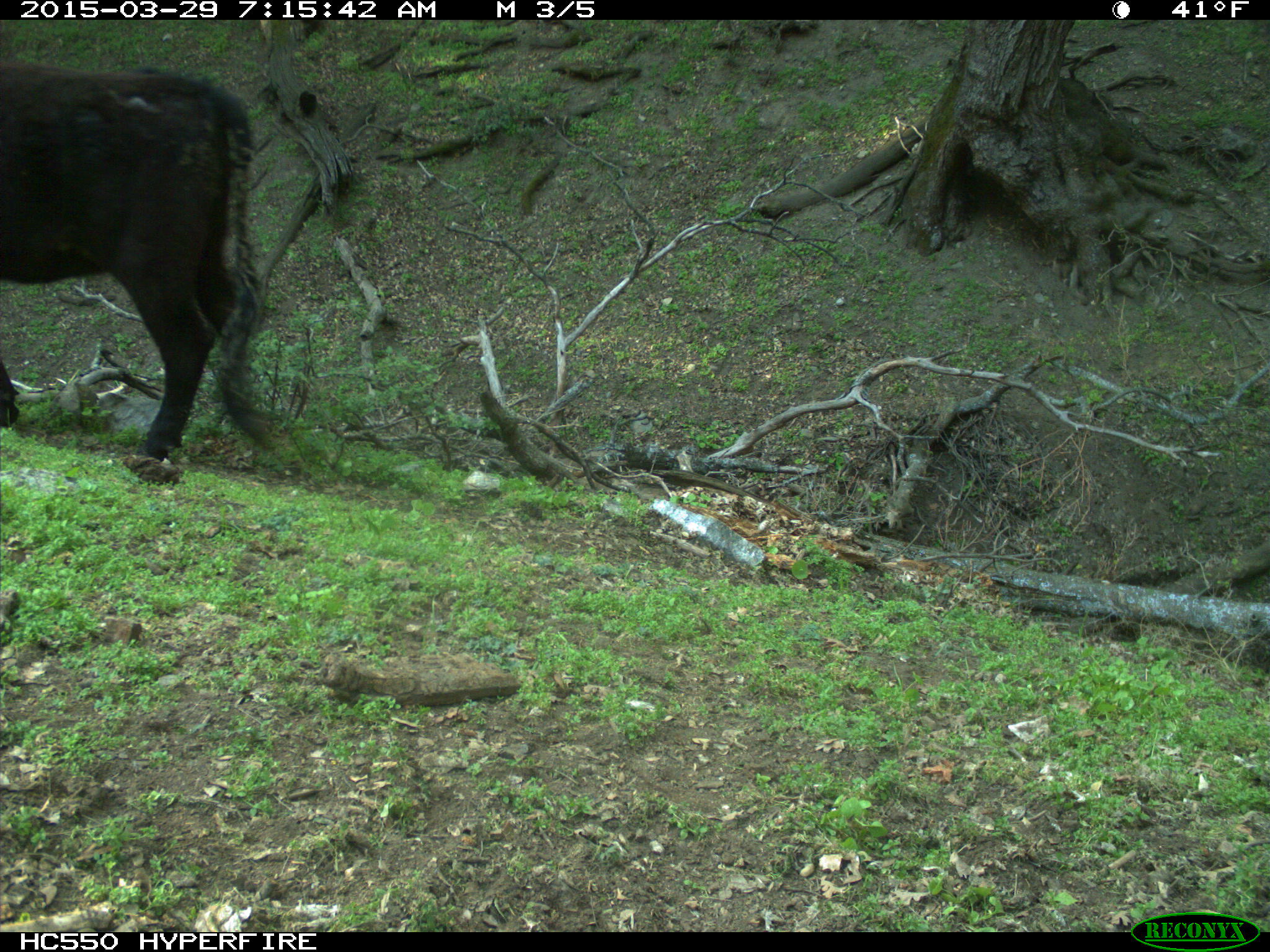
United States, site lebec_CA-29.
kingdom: Animalia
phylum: Chordata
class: Mammalia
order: Artiodactyla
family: Bovidae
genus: Bos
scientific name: Bos taurus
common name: domestic cow